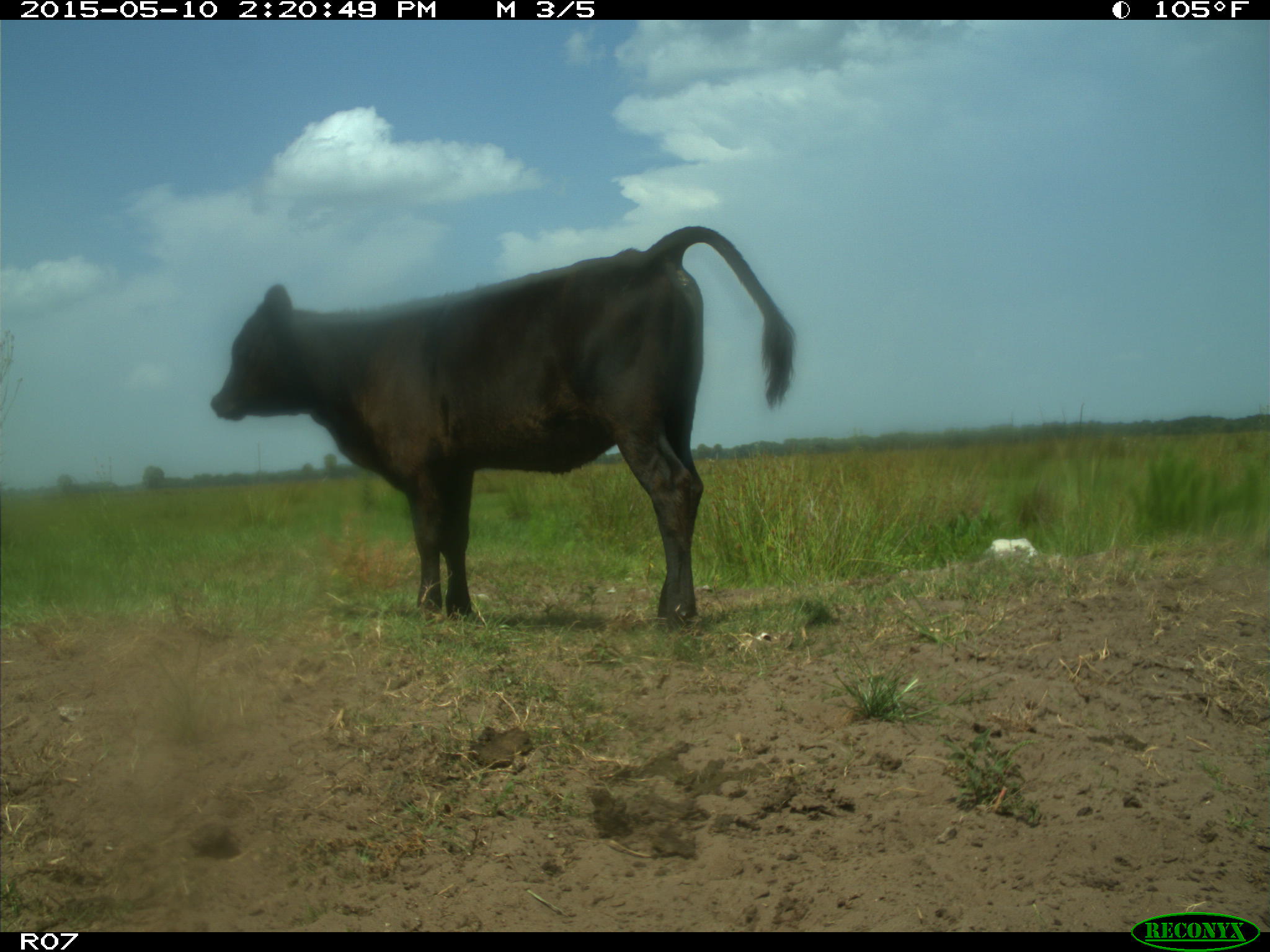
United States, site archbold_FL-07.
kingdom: Animalia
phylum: Chordata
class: Mammalia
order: Artiodactyla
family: Bovidae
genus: Bos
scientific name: Bos taurus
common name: domestic cow